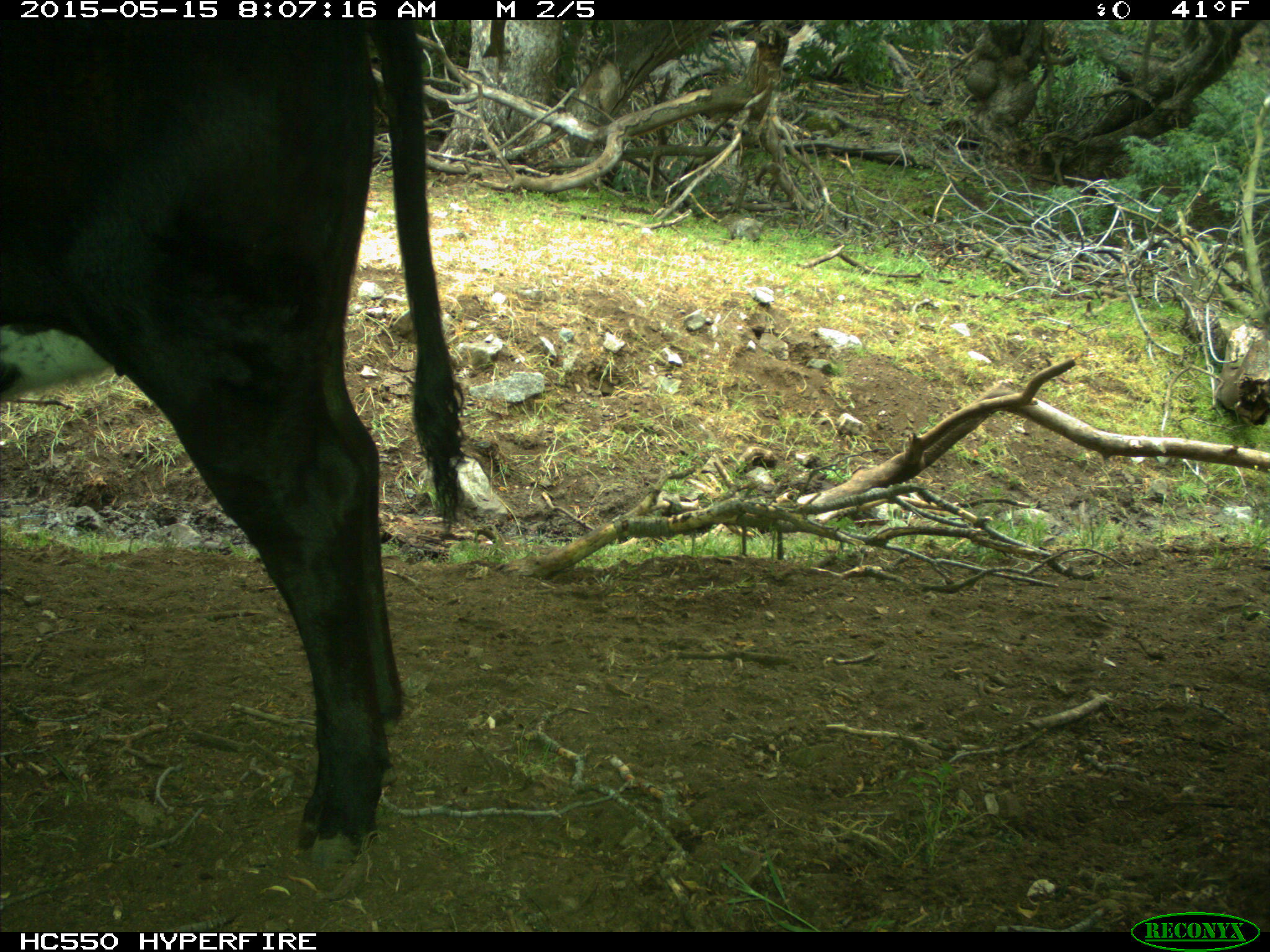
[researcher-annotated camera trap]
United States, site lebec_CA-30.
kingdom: Animalia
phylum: Chordata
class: Mammalia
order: Artiodactyla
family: Bovidae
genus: Bos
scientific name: Bos taurus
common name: domestic cow